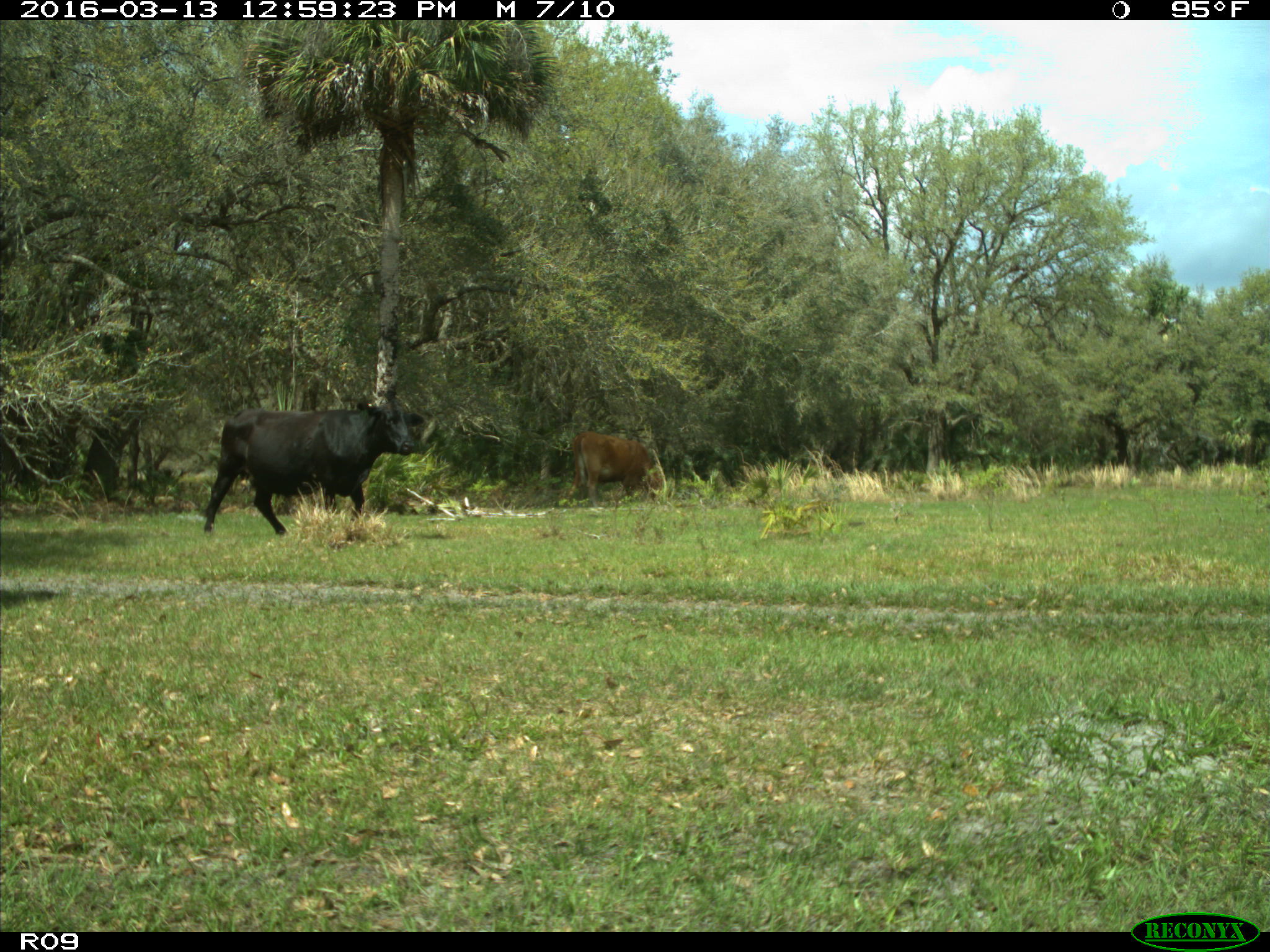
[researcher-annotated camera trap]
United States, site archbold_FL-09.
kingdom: Animalia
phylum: Chordata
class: Mammalia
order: Artiodactyla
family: Bovidae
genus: Bos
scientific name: Bos taurus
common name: domestic cow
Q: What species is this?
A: Bos taurus (domestic cow).